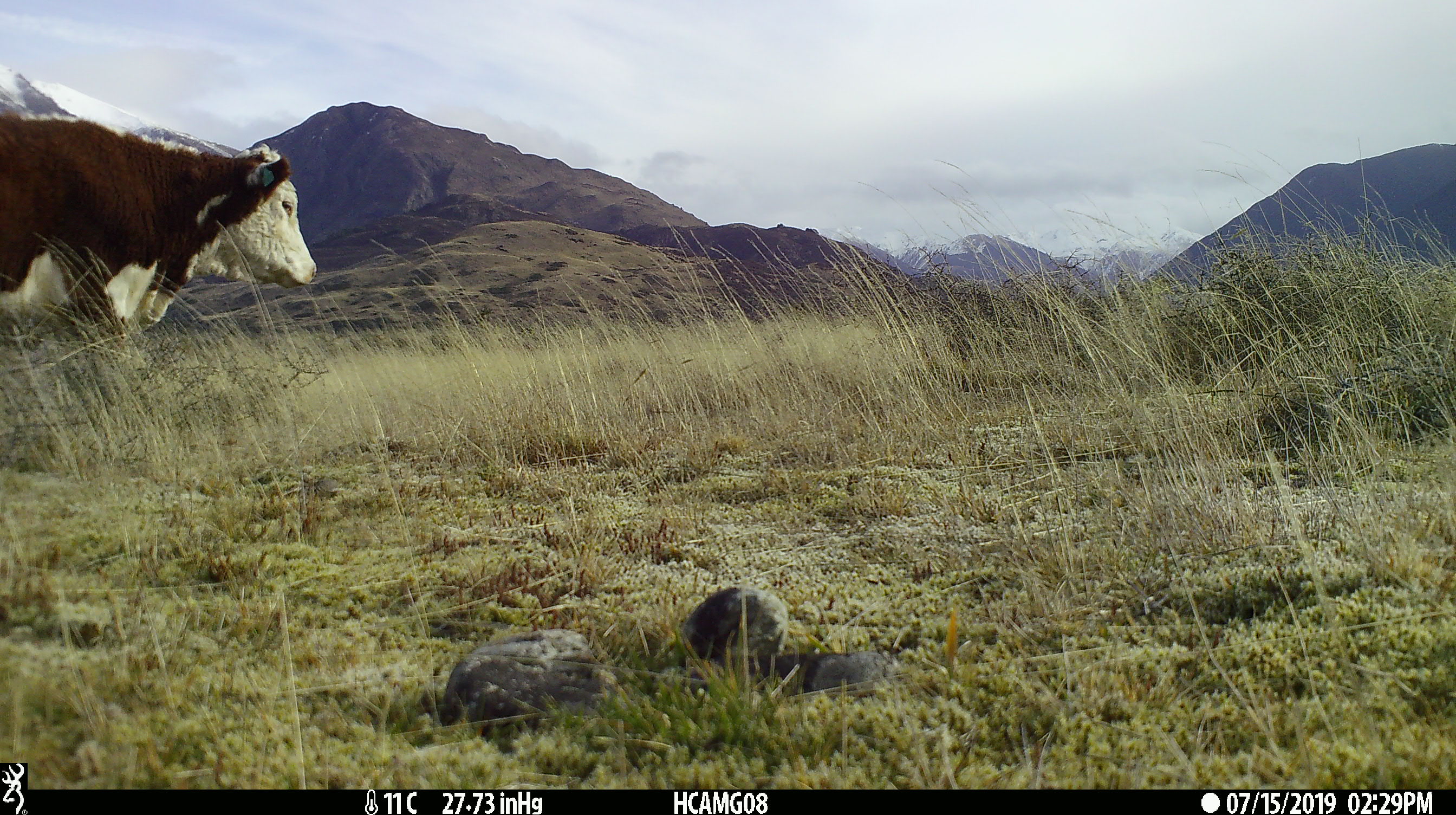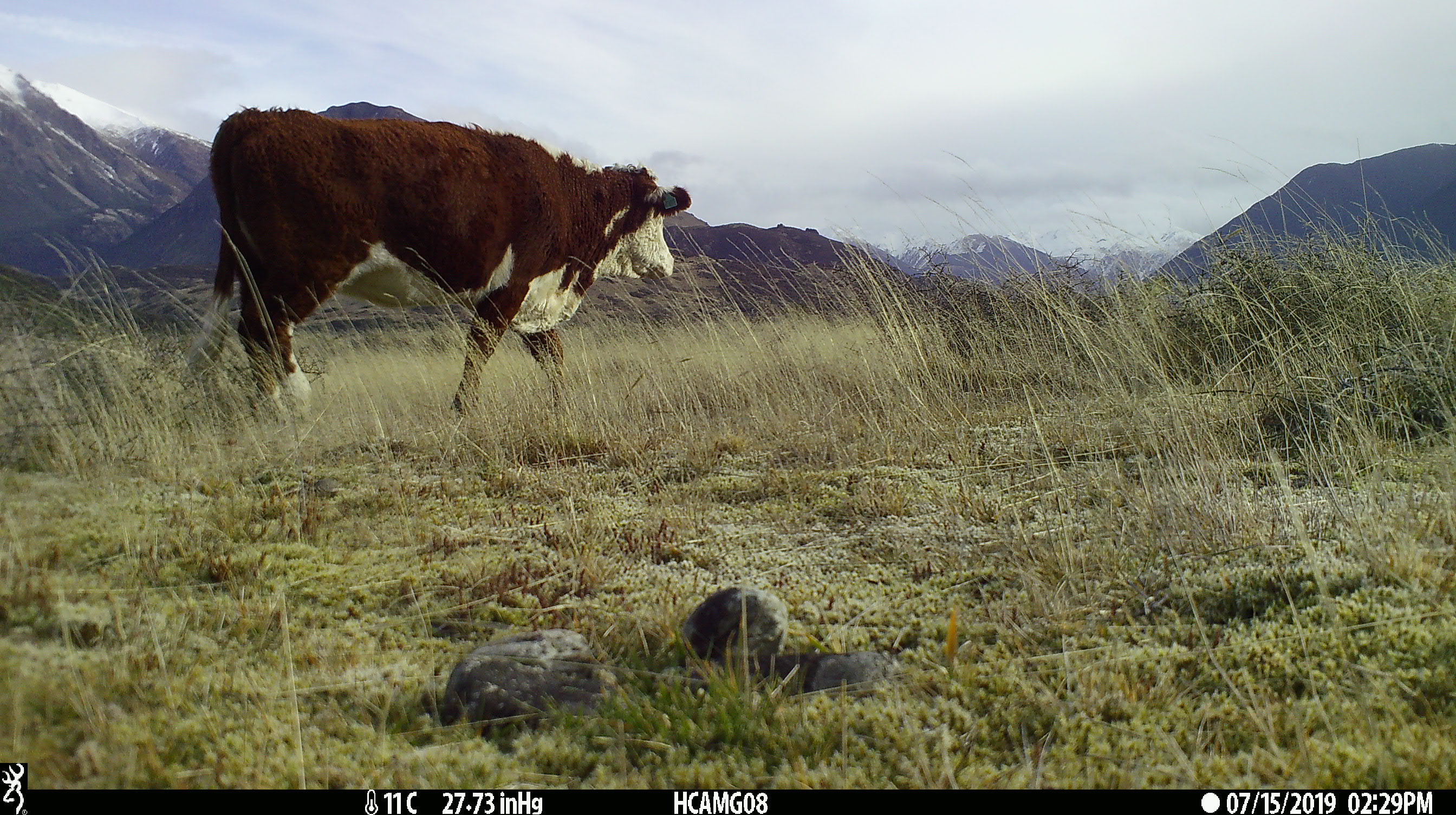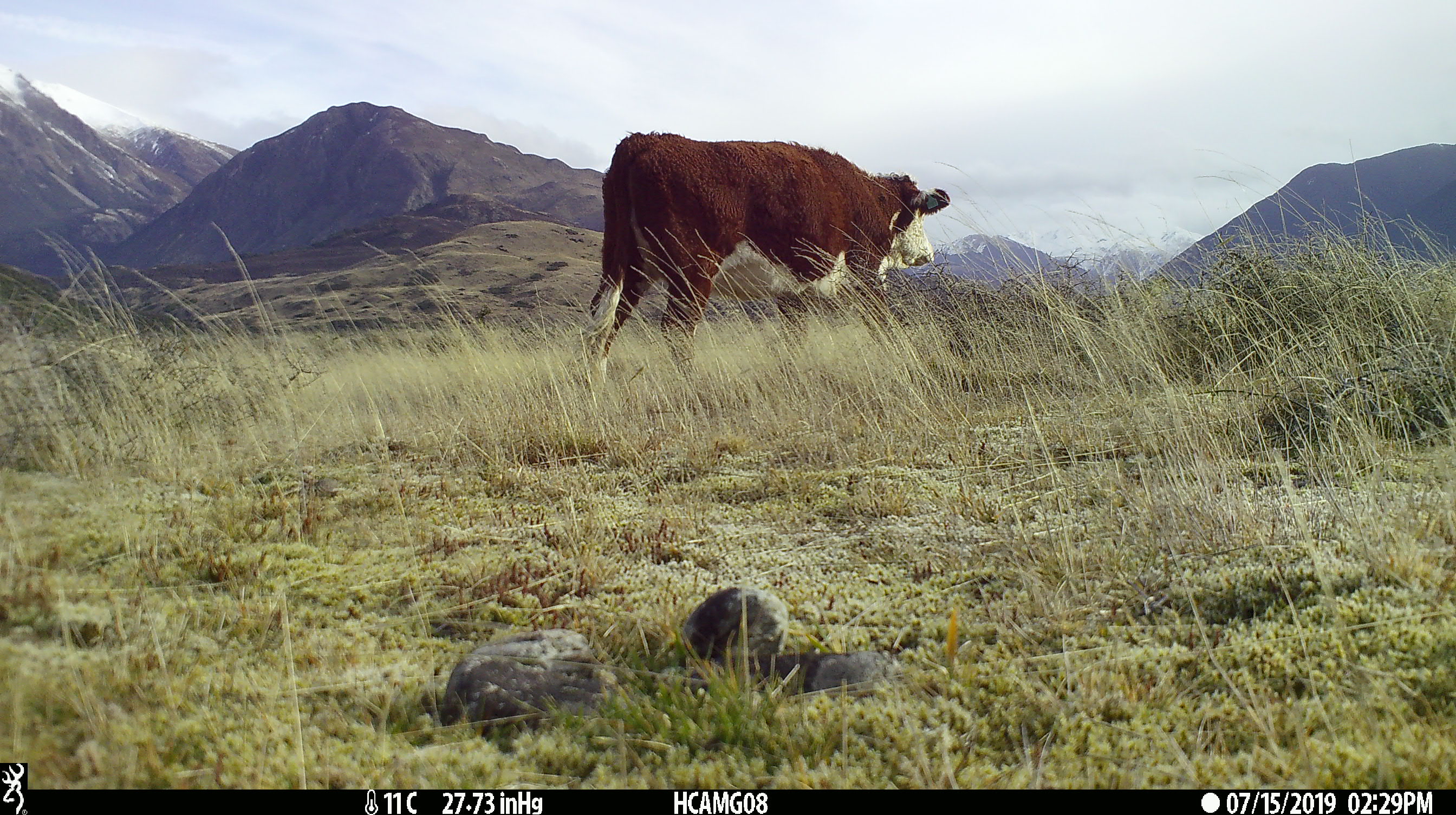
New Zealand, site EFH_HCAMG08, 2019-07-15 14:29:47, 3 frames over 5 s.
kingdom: Animalia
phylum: Chordata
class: Mammalia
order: Artiodactyla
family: Bovidae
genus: Bos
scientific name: Bos taurus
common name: domestic cow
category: cow